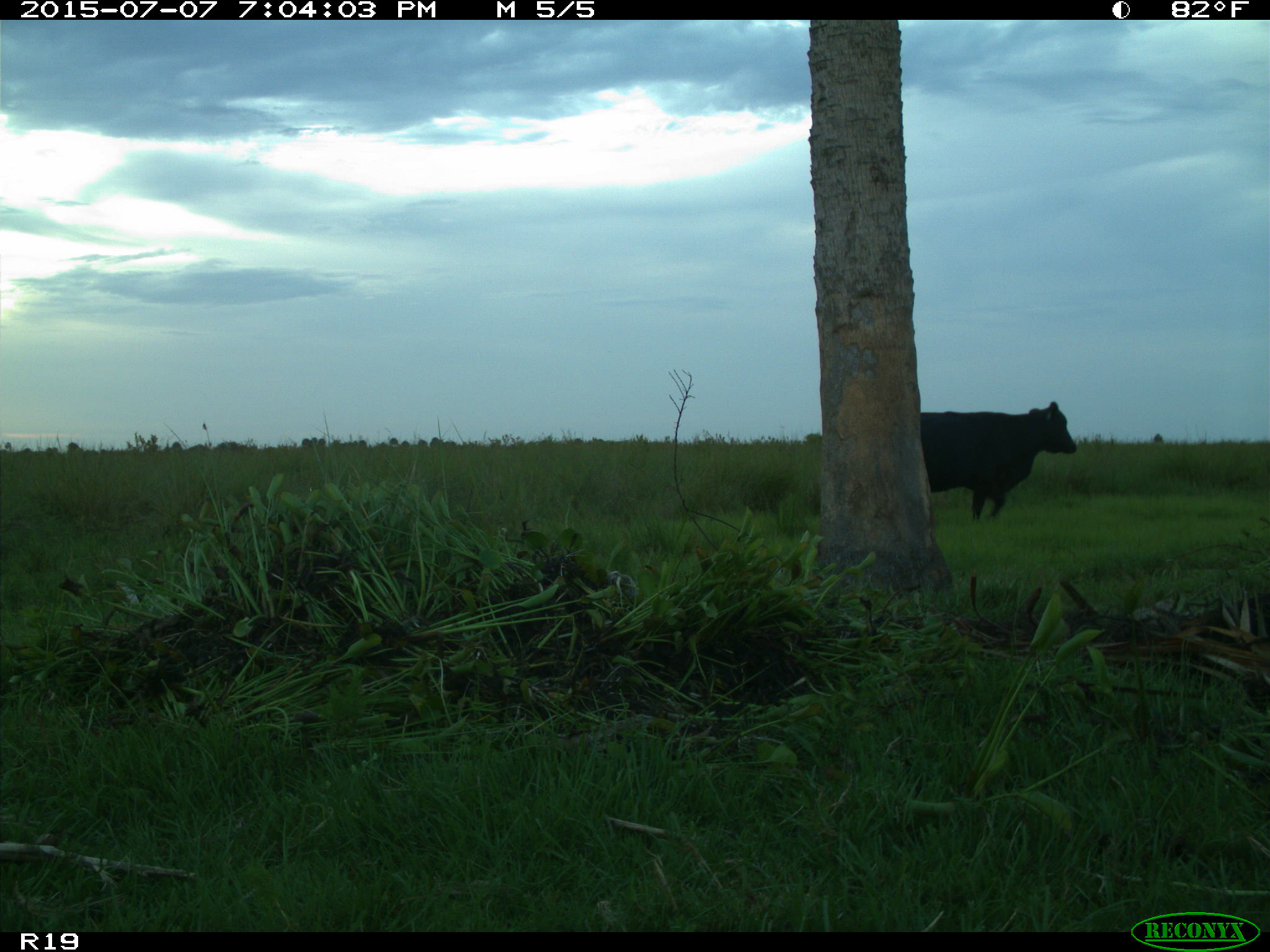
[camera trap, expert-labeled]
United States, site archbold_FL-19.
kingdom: Animalia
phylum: Chordata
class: Mammalia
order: Artiodactyla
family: Bovidae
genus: Bos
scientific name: Bos taurus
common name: domestic cow